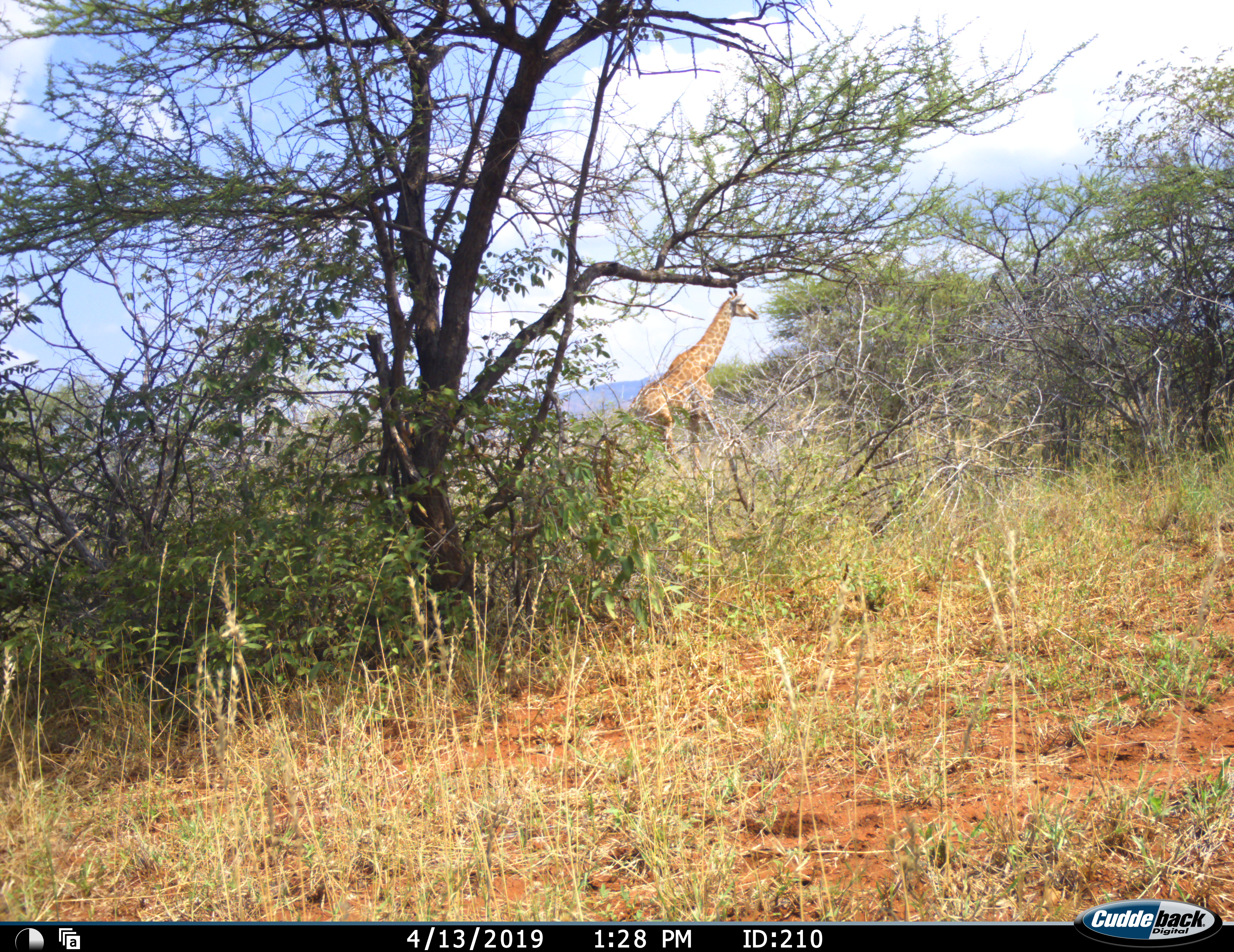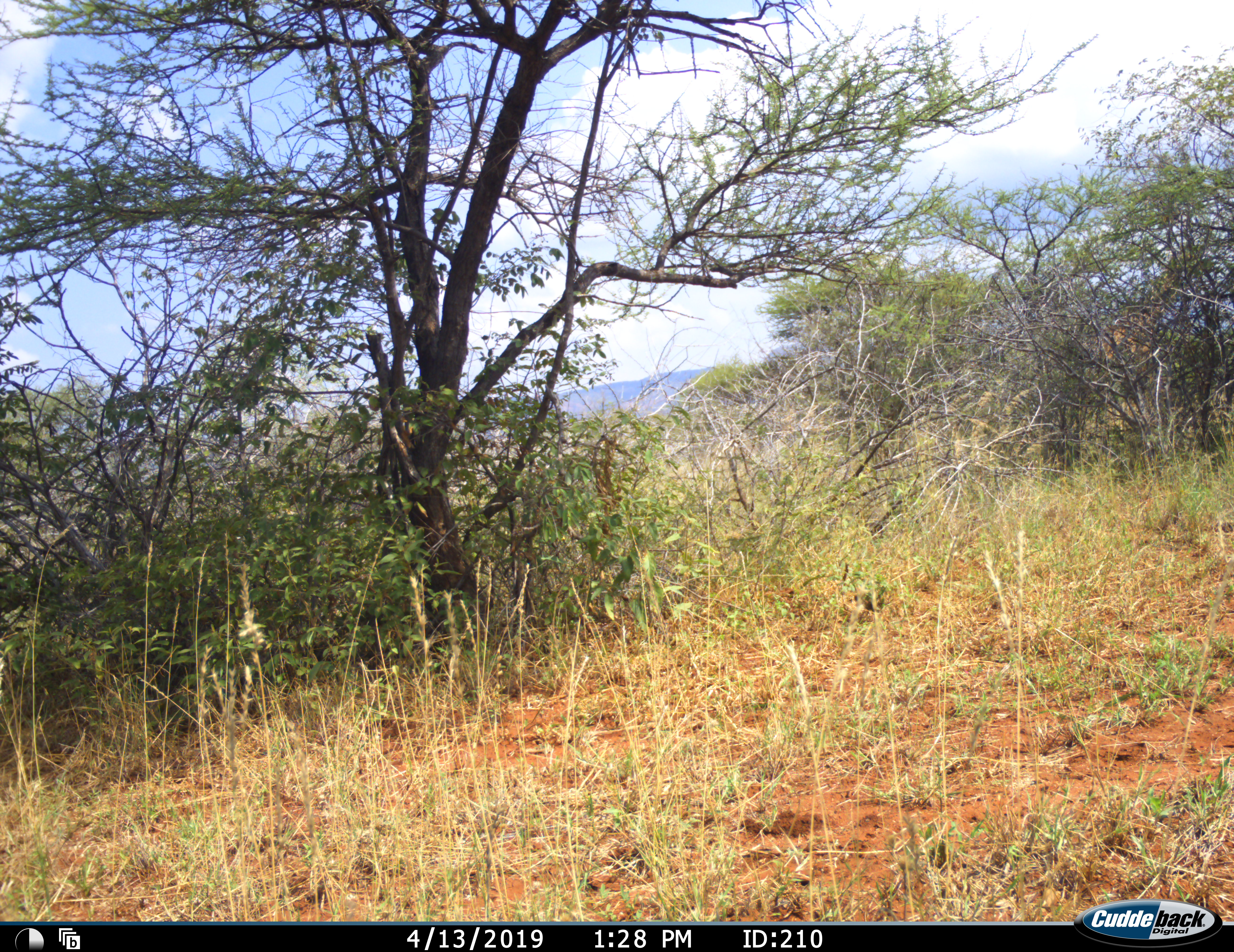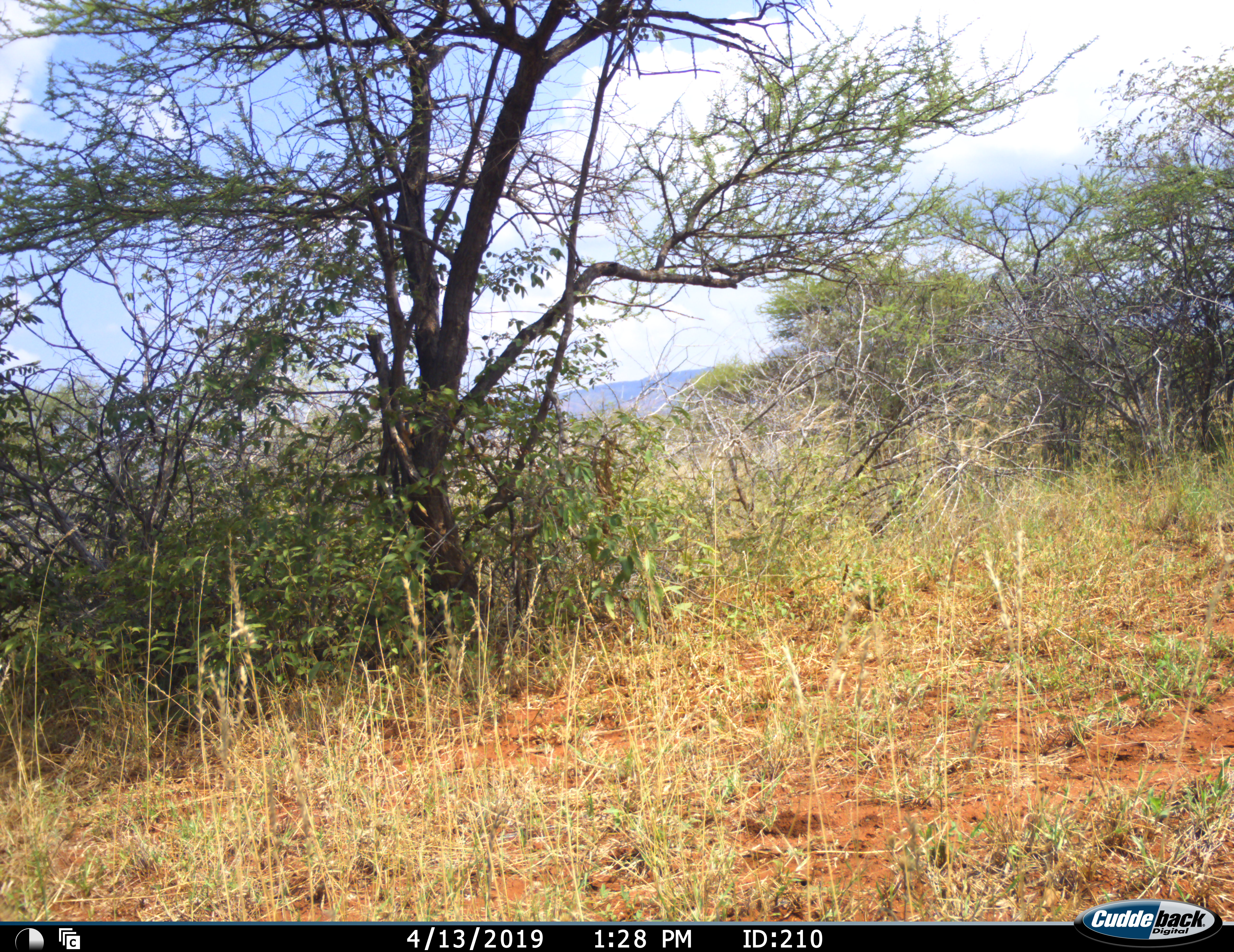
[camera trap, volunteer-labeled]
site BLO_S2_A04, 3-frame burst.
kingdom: Animalia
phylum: Chordata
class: Mammalia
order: Artiodactyla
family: Giraffidae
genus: Giraffa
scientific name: Giraffa camelopardalis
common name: giraffe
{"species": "giraffe (Giraffa camelopardalis)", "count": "1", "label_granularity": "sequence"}